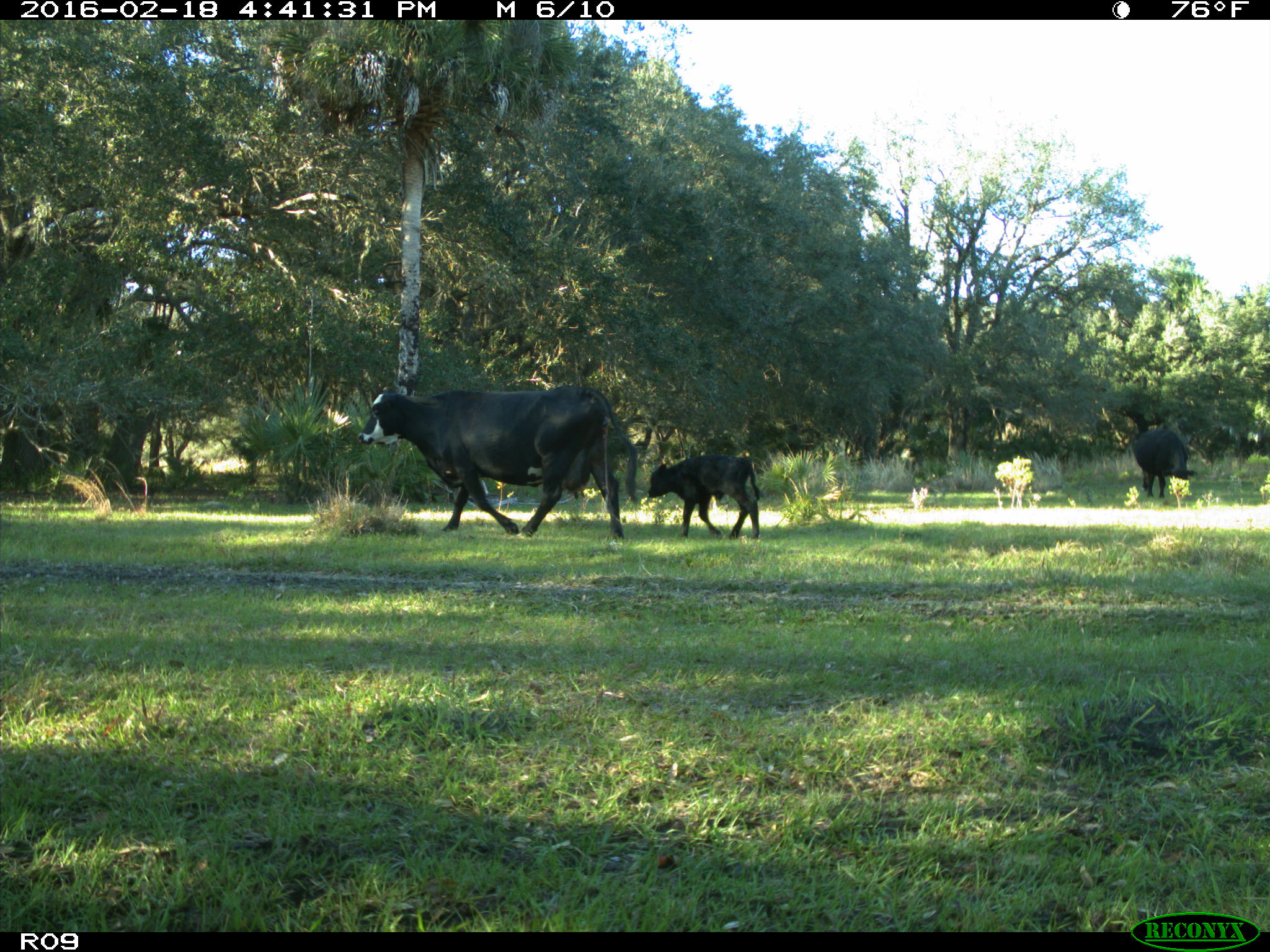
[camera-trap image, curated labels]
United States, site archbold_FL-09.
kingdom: Animalia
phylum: Chordata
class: Mammalia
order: Artiodactyla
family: Bovidae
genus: Bos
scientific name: Bos taurus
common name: domestic cow